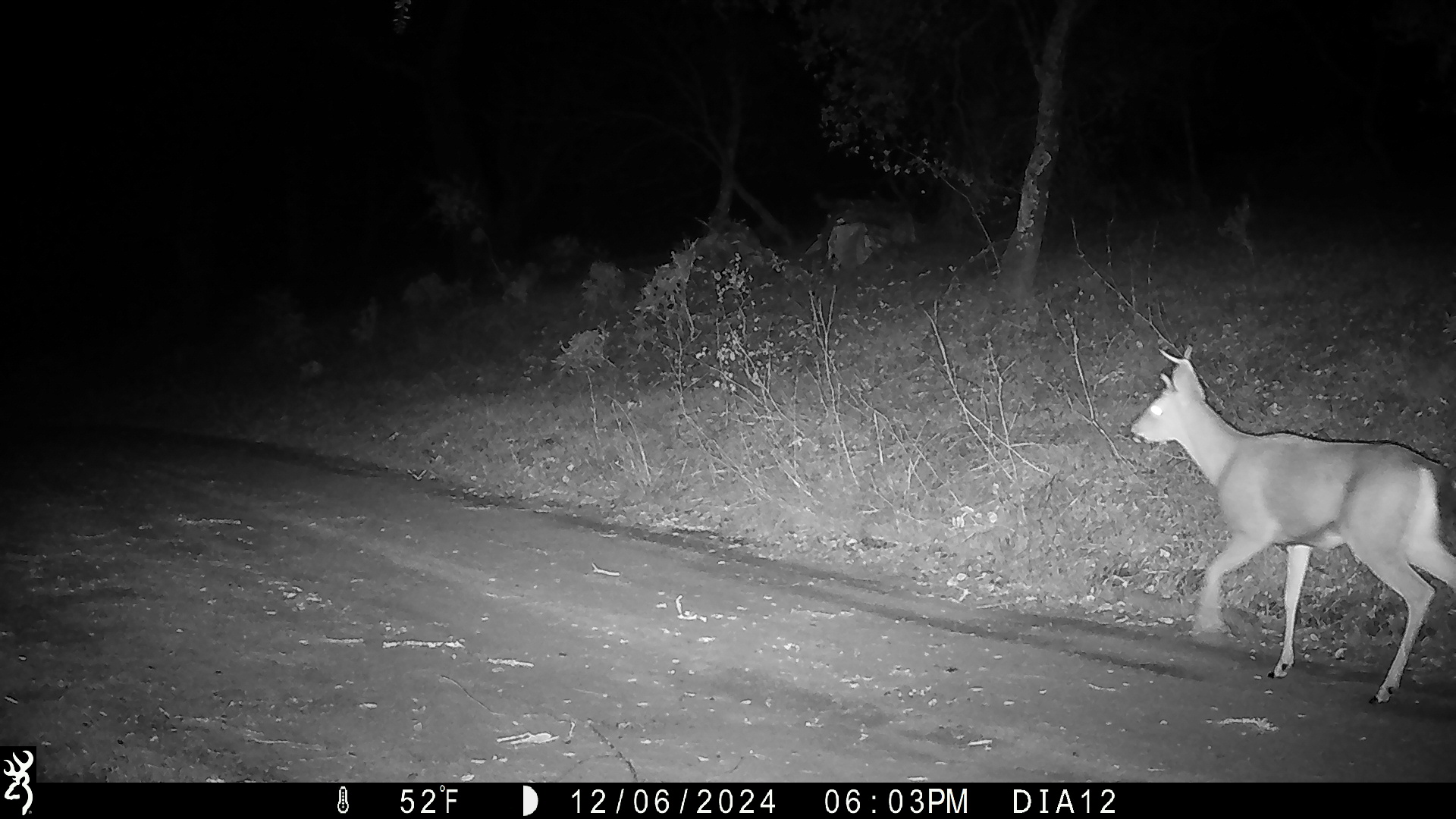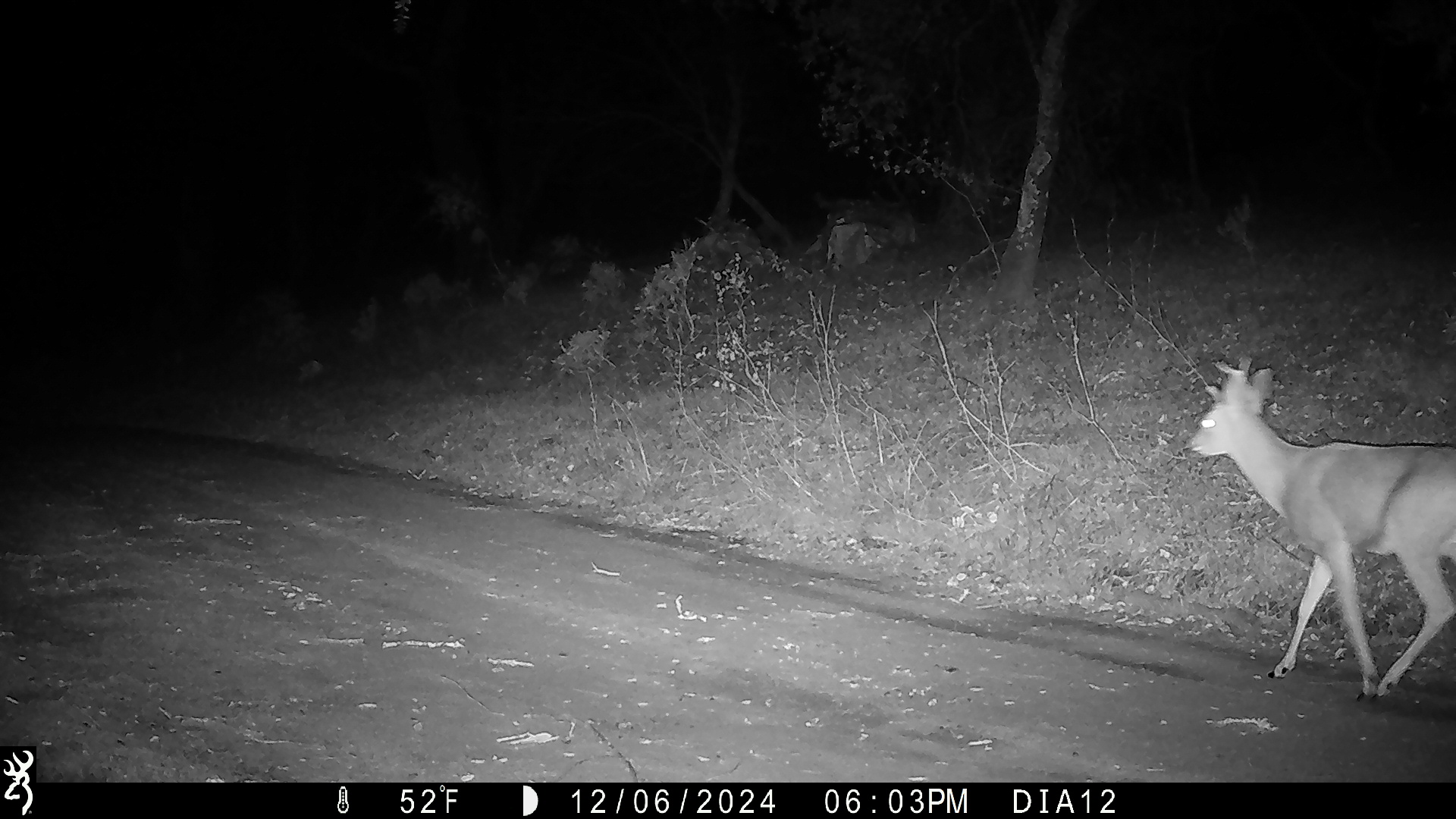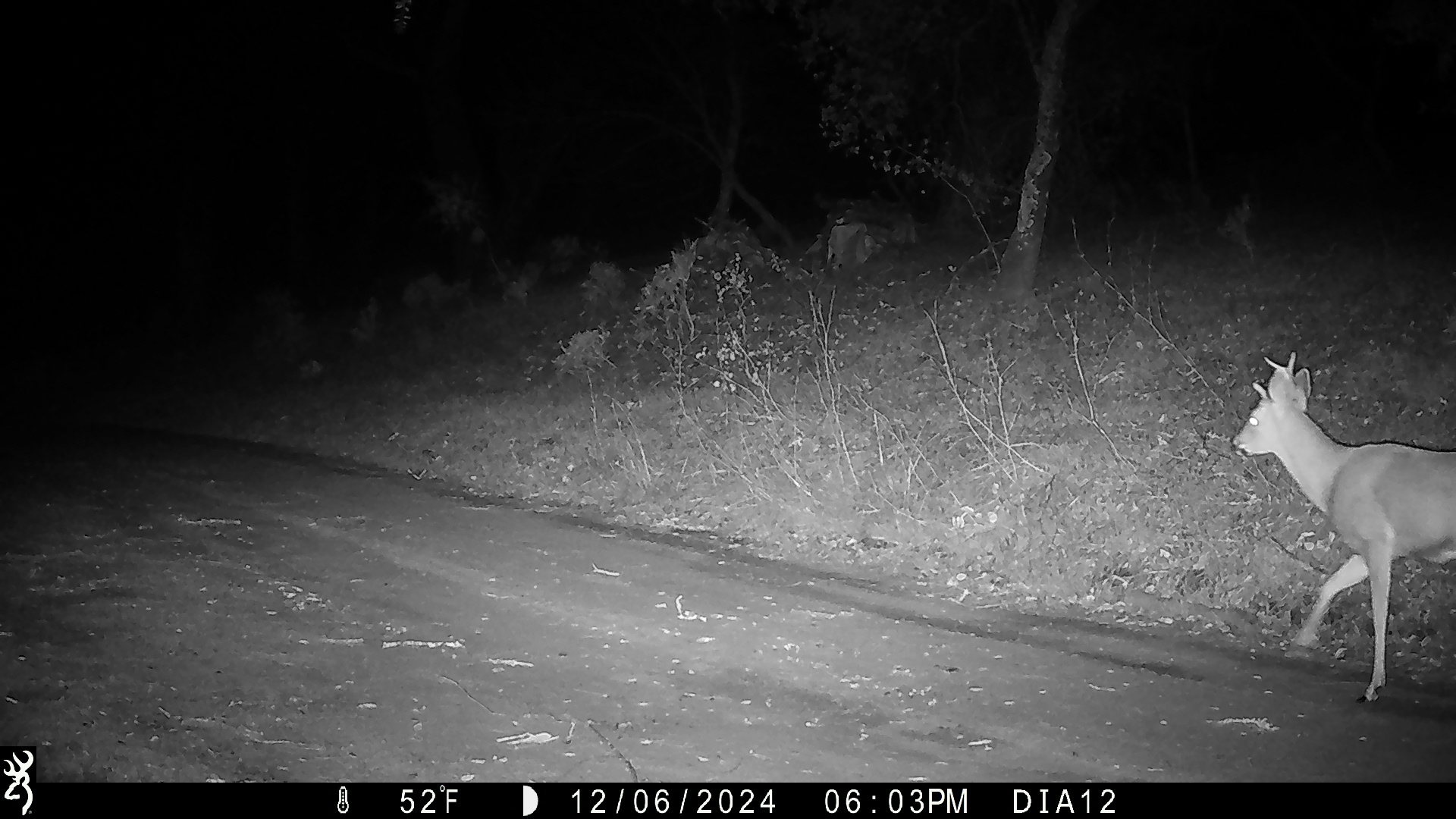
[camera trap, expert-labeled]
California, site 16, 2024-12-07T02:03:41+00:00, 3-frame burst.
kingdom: Animalia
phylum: Chordata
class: Mammalia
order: Artiodactyla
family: Cervidae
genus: Odocoileus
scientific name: Odocoileus hemionus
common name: mule deer